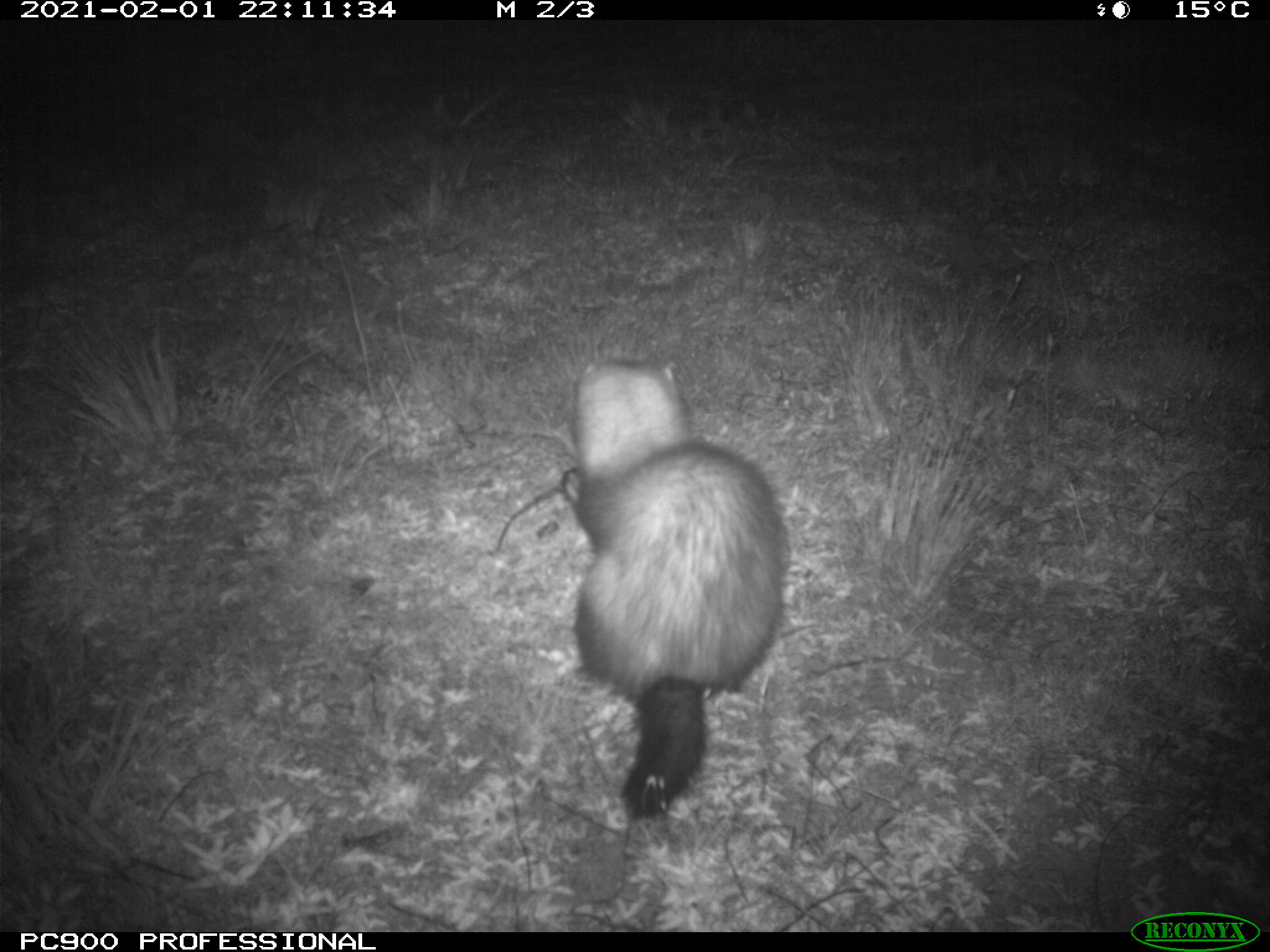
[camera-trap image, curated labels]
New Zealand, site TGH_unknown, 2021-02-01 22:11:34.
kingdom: Animalia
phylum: Chordata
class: Mammalia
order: Carnivora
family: Mustelidae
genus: Mustela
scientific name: Mustela furo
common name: ferret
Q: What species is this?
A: Ferret (Mustela furo).